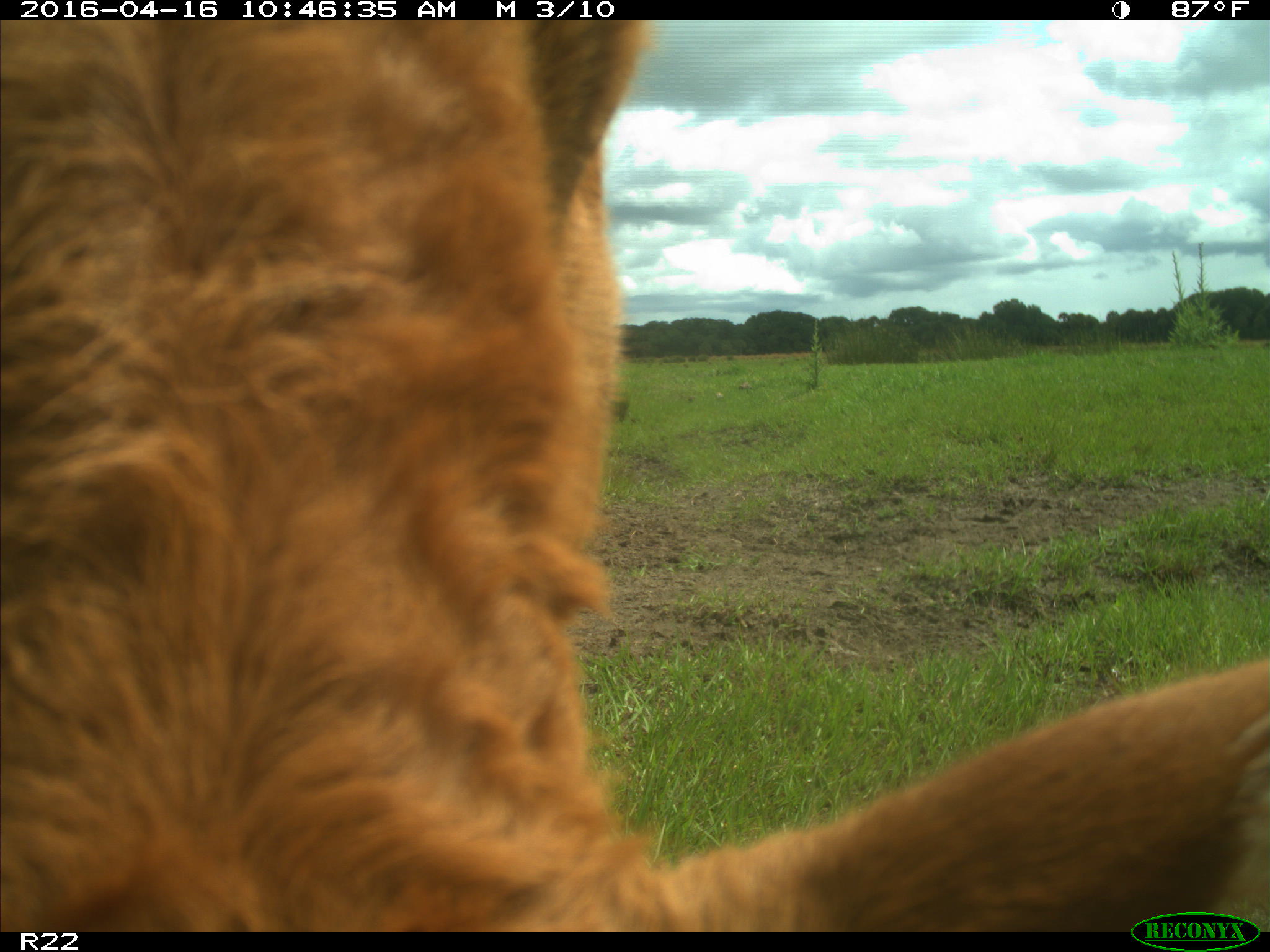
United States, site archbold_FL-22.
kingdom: Animalia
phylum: Chordata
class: Mammalia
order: Artiodactyla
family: Bovidae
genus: Bos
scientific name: Bos taurus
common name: domestic cow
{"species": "Bos taurus (domestic cow)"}